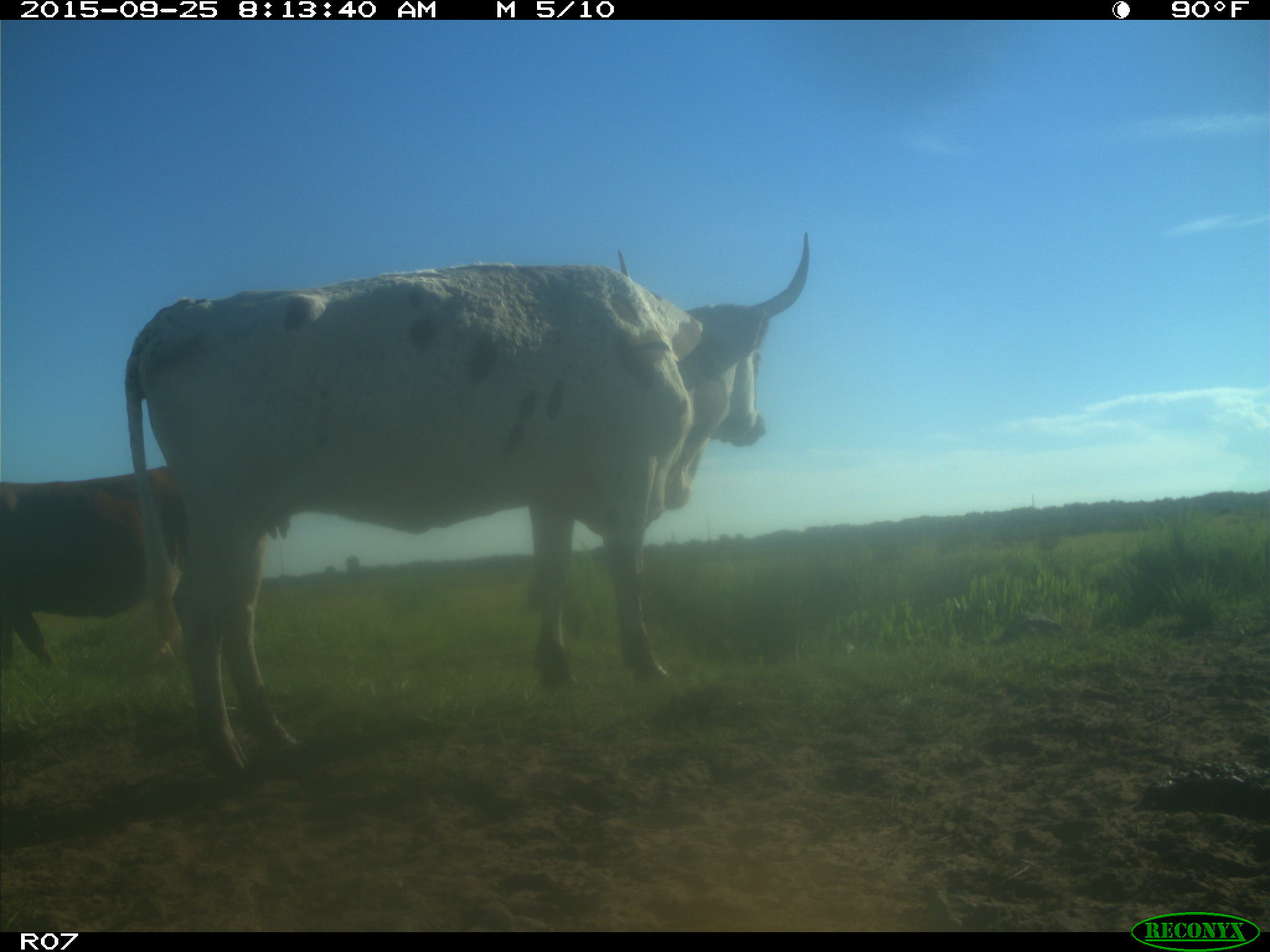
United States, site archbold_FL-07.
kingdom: Animalia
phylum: Chordata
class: Mammalia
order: Artiodactyla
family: Bovidae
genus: Bos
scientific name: Bos taurus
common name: domestic cow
Bos taurus (domestic cow).